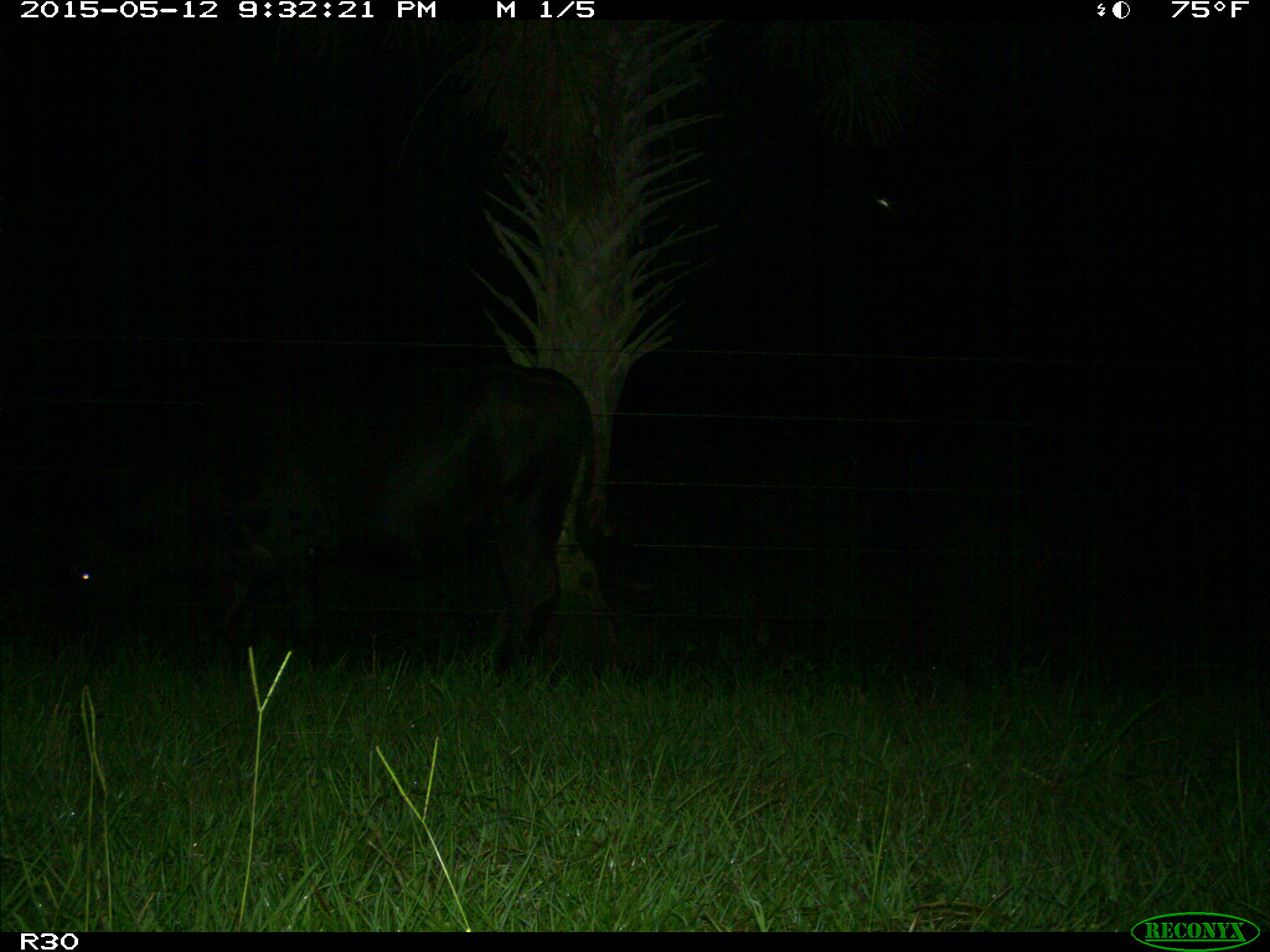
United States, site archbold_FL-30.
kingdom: Animalia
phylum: Chordata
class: Mammalia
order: Artiodactyla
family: Bovidae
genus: Bos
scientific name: Bos taurus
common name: domestic cow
Bos taurus (domestic cow).